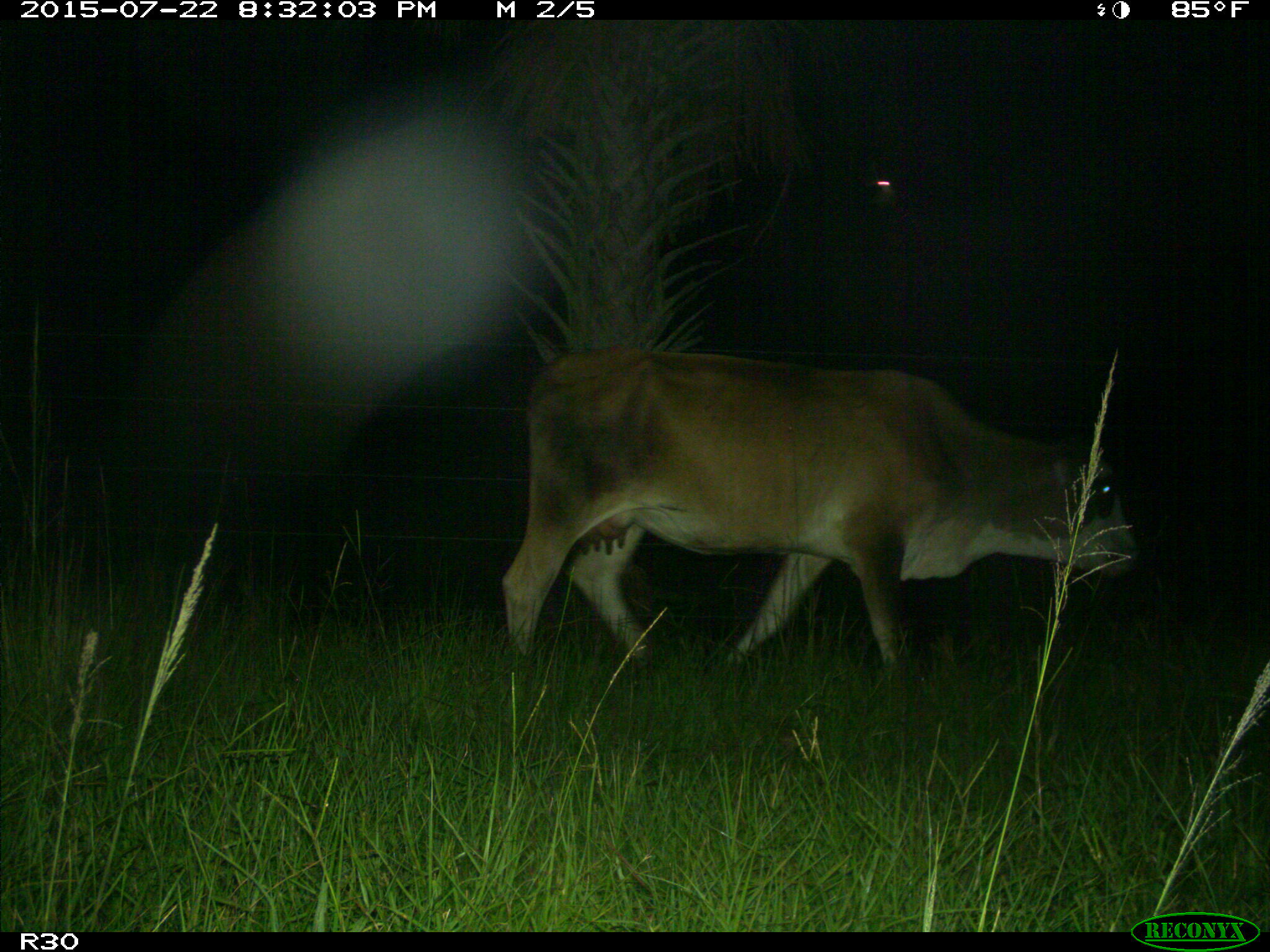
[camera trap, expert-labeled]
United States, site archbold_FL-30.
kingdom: Animalia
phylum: Chordata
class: Mammalia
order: Artiodactyla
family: Bovidae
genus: Bos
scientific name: Bos taurus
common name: domestic cow